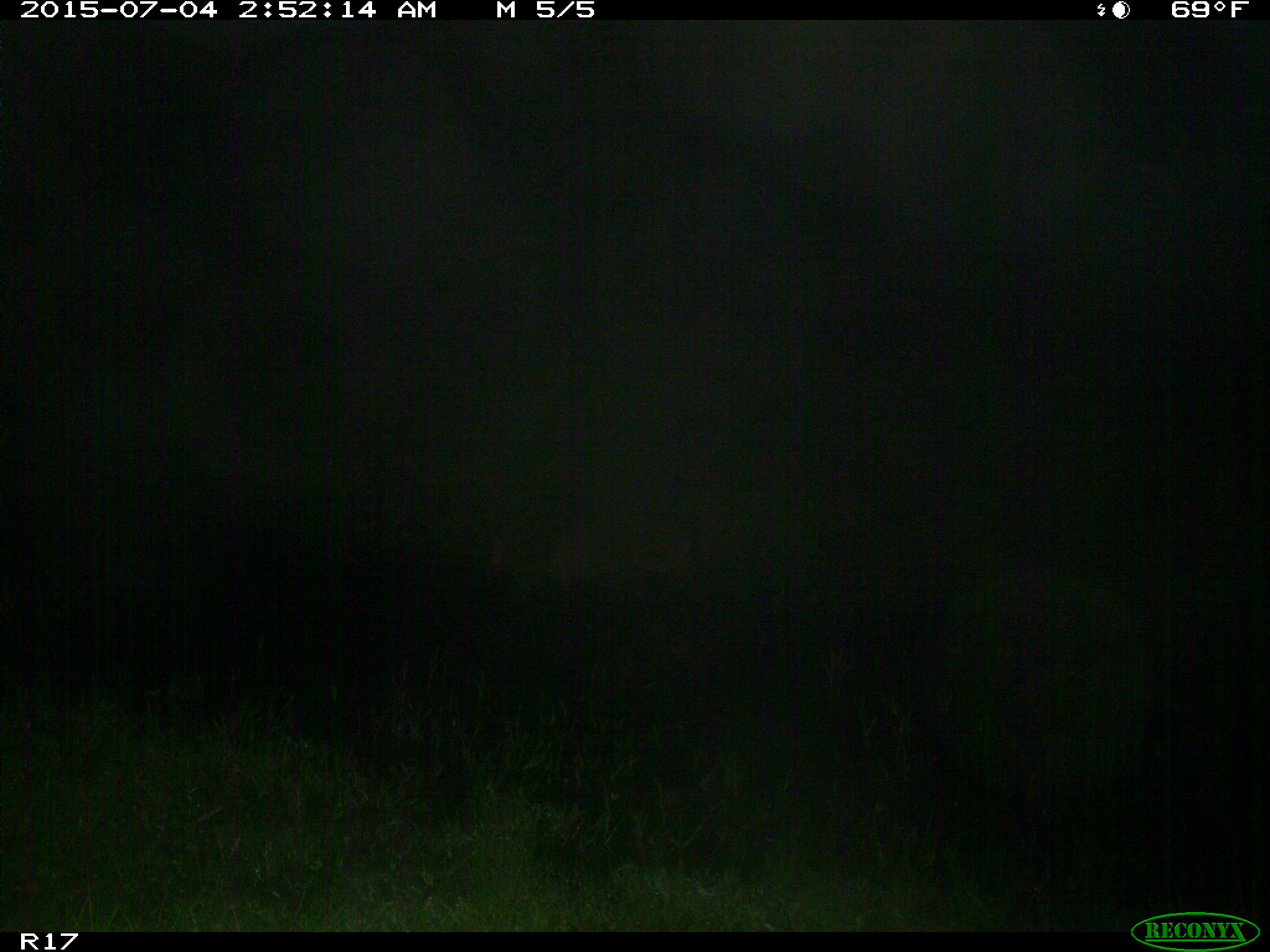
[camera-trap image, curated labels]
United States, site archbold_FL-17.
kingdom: Animalia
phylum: Chordata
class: Mammalia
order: Artiodactyla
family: Suidae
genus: Sus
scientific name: Sus scrofa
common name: wild boar